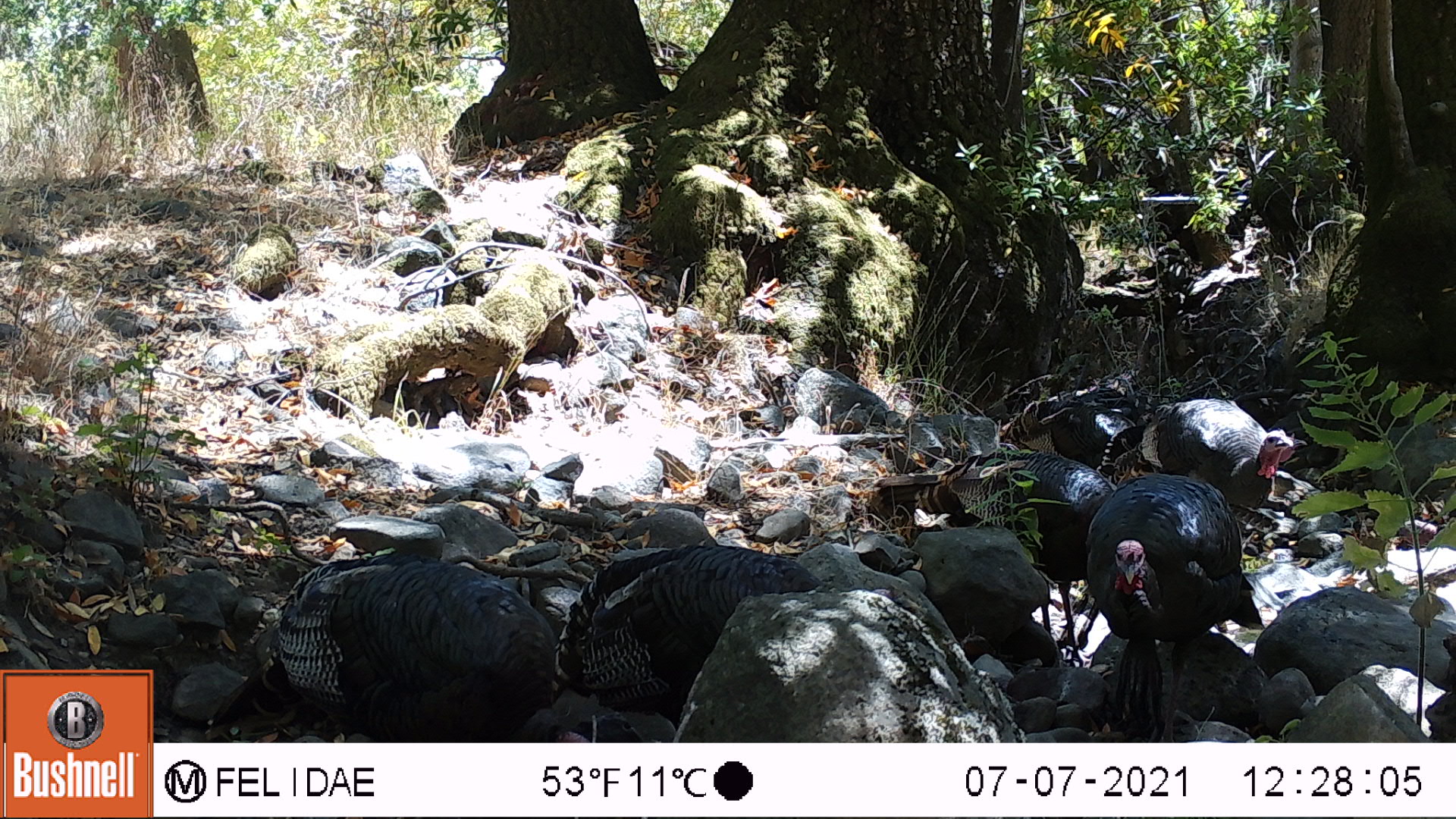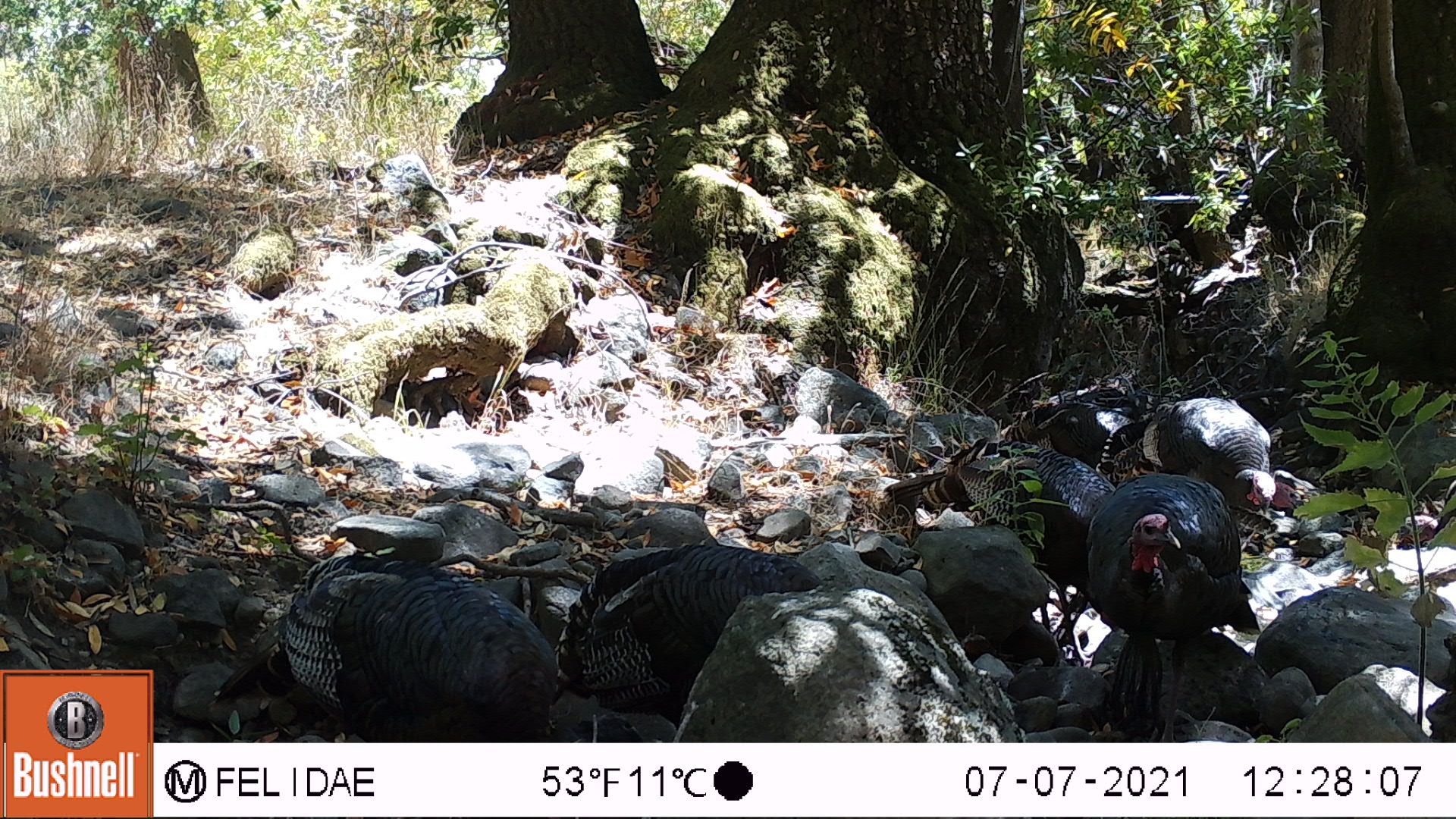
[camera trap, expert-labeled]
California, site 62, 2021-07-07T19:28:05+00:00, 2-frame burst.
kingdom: Animalia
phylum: Chordata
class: Aves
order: Galliformes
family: Phasianidae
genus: Meleagris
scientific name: Meleagris gallopavo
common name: turkey